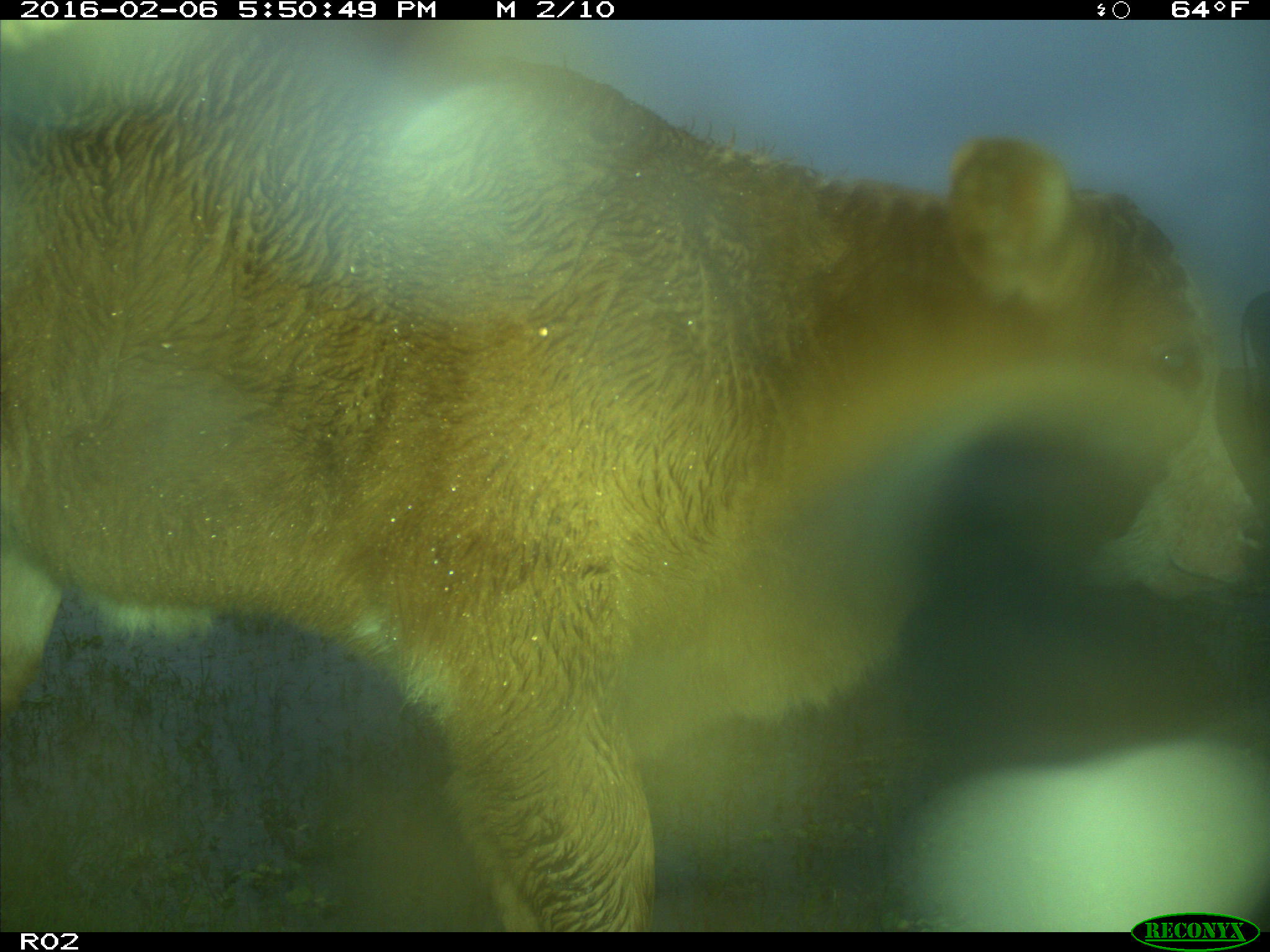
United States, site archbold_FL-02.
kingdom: Animalia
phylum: Chordata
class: Mammalia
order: Artiodactyla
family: Bovidae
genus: Bos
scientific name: Bos taurus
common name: domestic cow